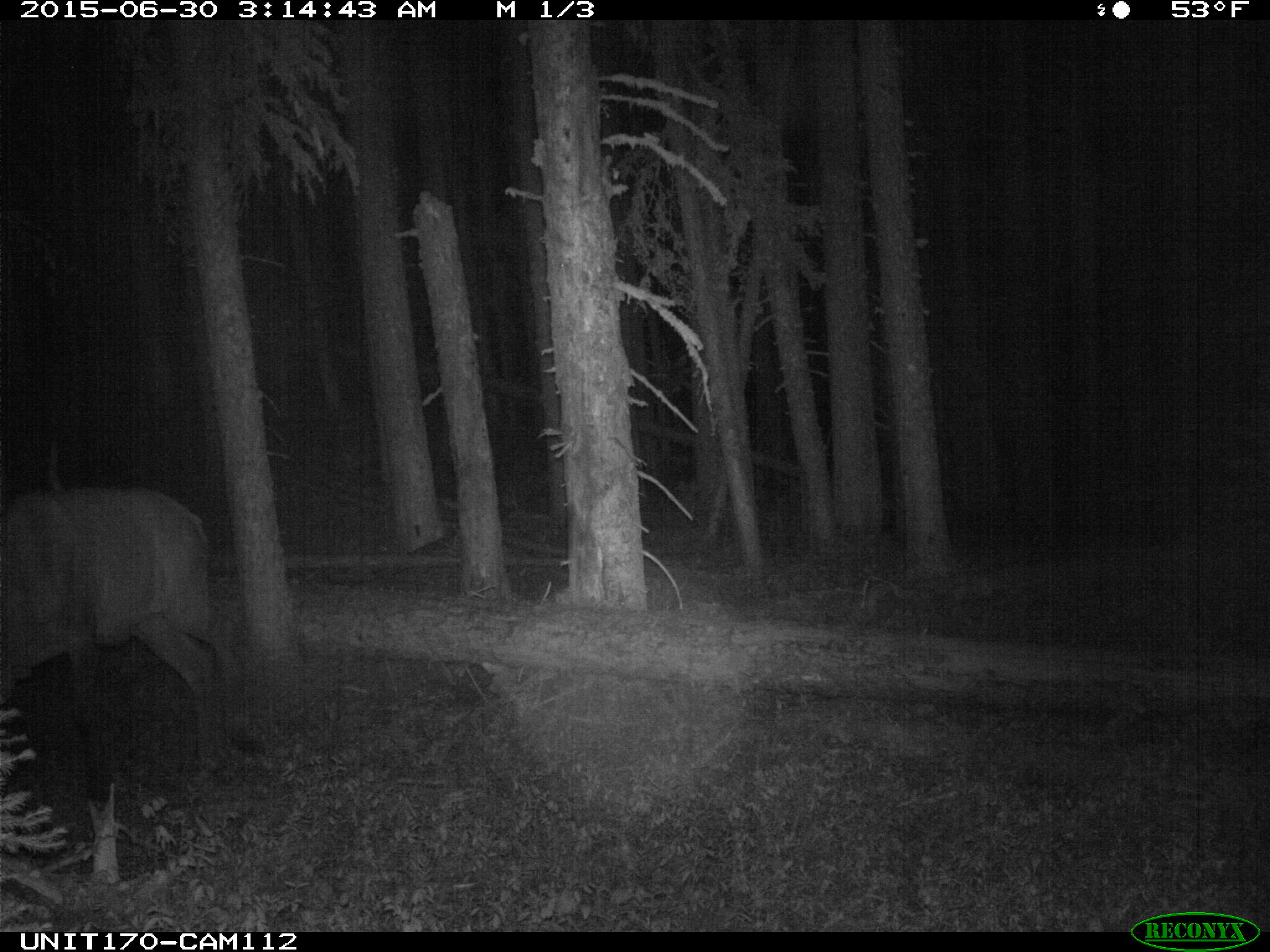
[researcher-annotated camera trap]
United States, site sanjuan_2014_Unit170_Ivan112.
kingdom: Animalia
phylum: Chordata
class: Mammalia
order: Artiodactyla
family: Cervidae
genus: Cervus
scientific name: Cervus elaphus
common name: red deer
Cervus elaphus (red deer).